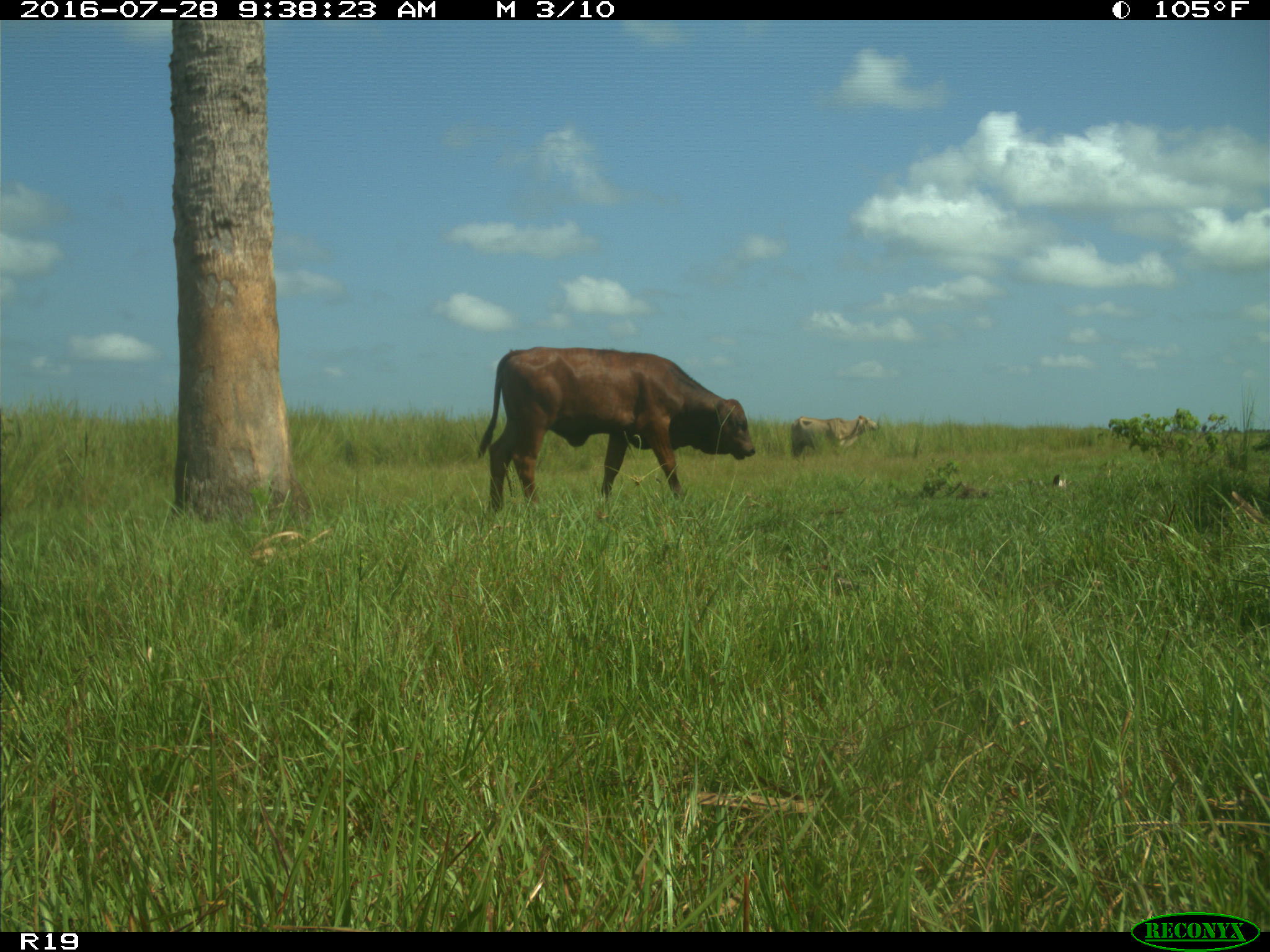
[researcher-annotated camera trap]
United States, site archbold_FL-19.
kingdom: Animalia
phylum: Chordata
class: Mammalia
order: Artiodactyla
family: Bovidae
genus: Bos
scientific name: Bos taurus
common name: domestic cow